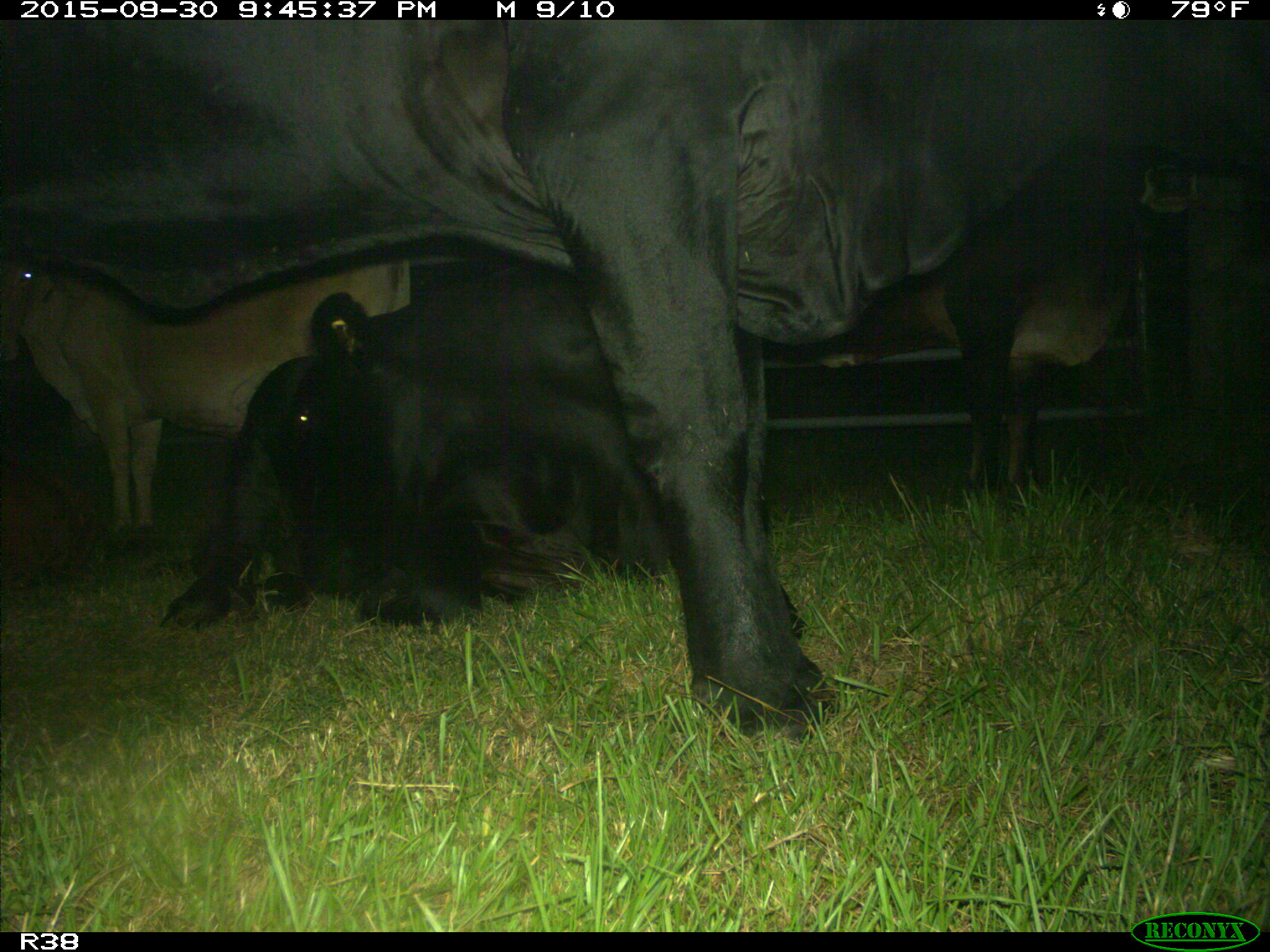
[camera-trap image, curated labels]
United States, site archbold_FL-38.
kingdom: Animalia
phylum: Chordata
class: Mammalia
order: Artiodactyla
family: Bovidae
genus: Bos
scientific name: Bos taurus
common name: domestic cow